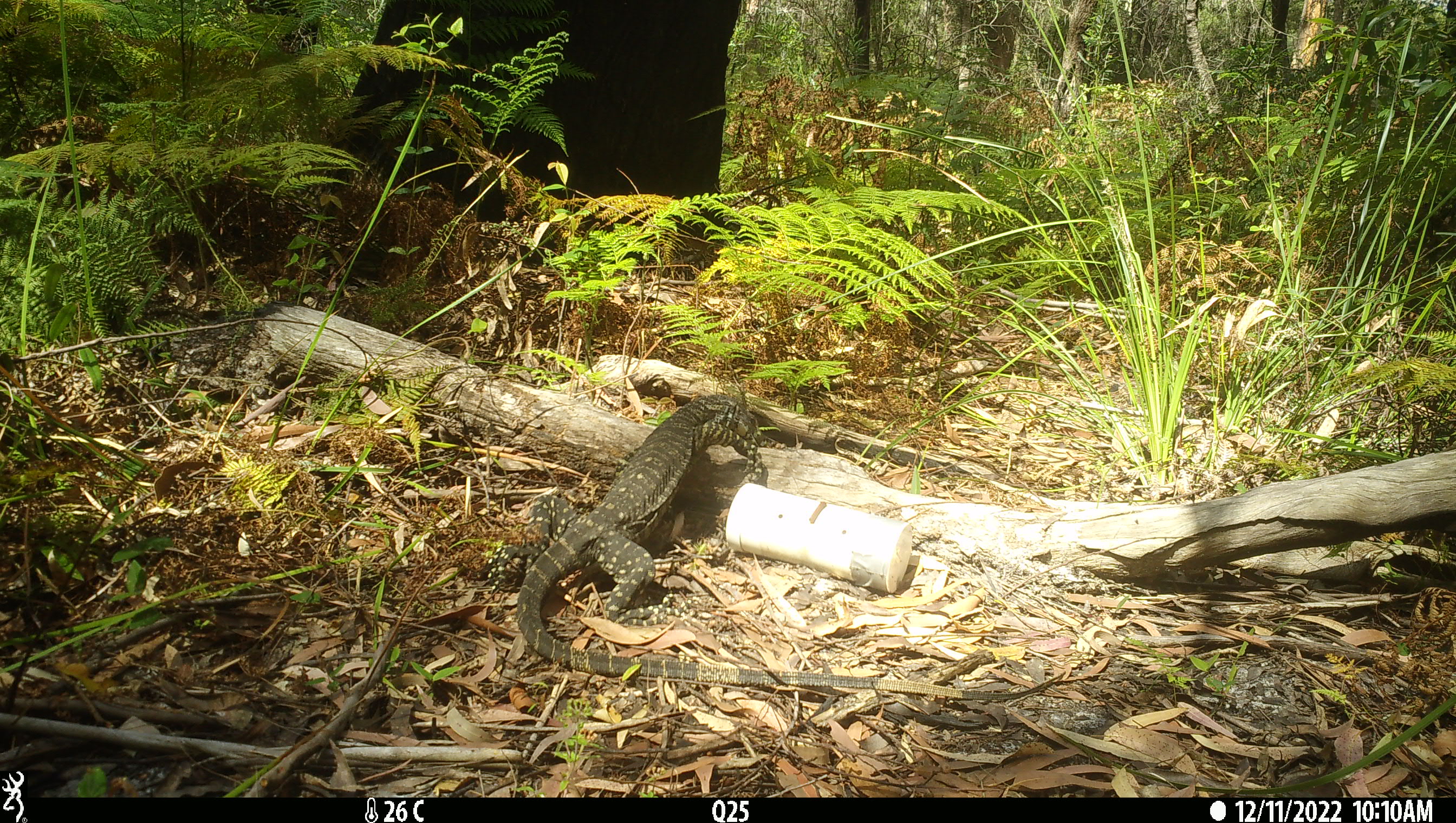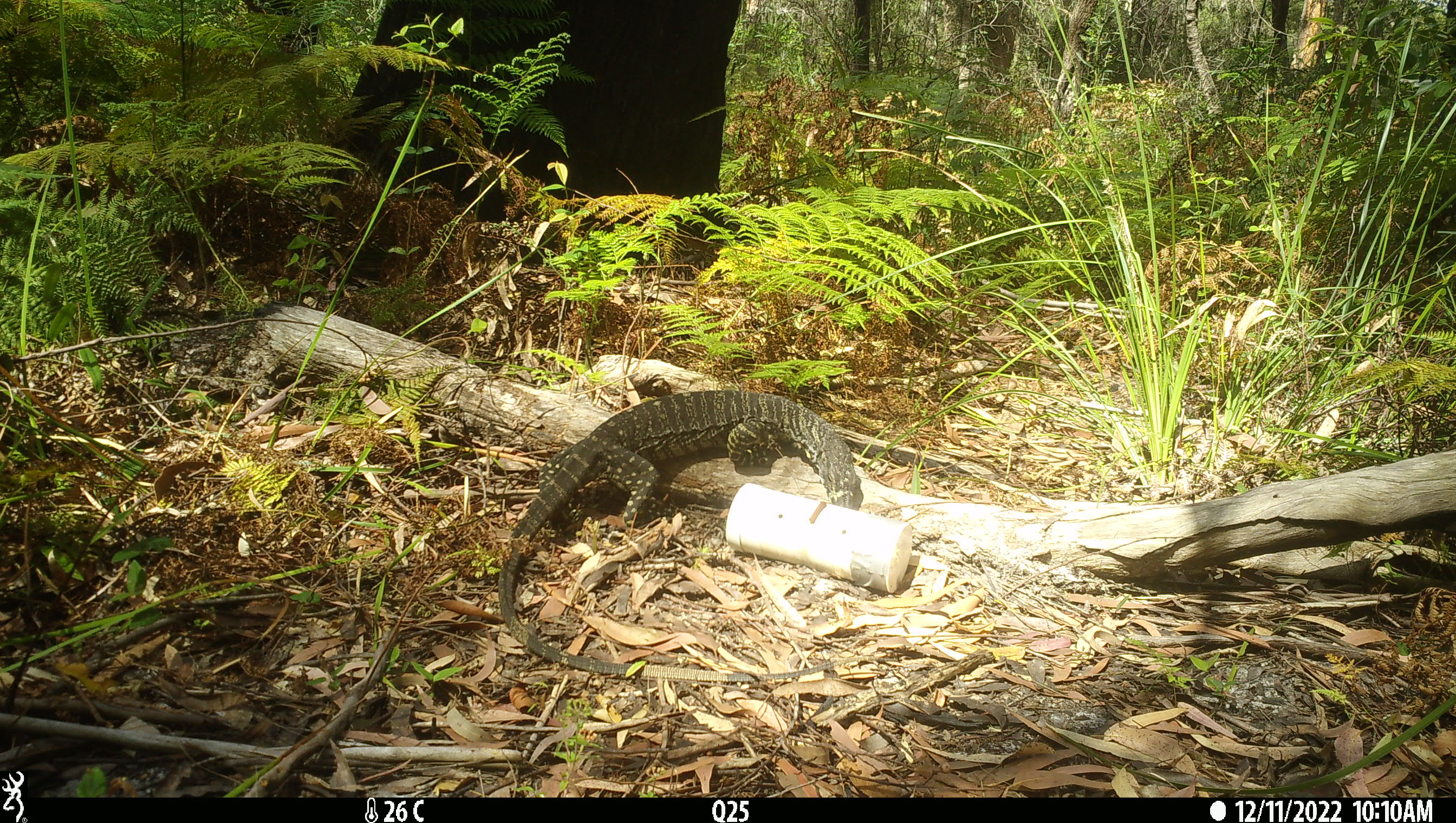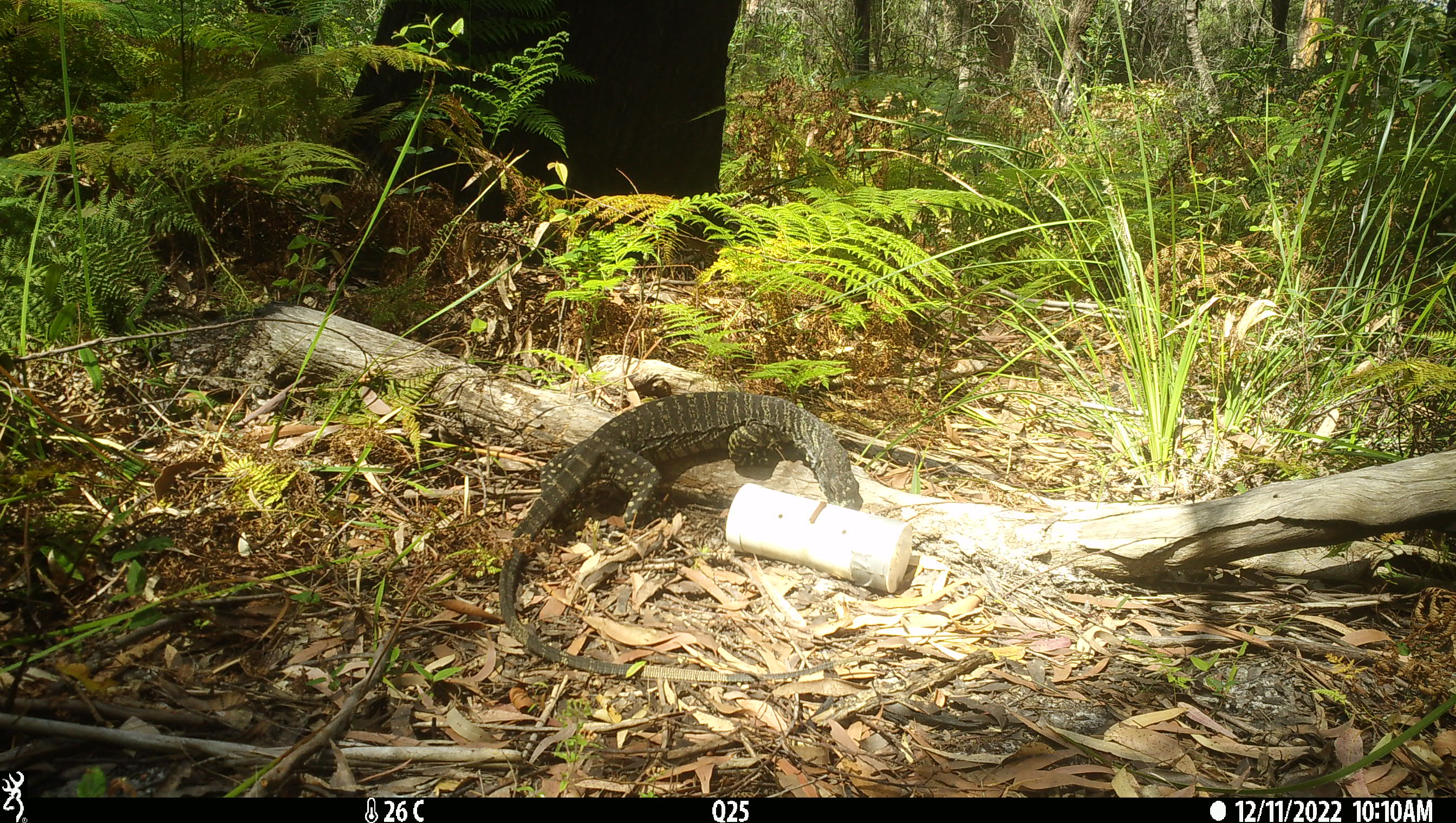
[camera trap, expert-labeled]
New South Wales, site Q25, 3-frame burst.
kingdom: Animalia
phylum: Chordata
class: Reptilia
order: Squamata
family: Varanidae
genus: Varanus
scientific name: Varanus varius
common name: lace monitor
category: goanna